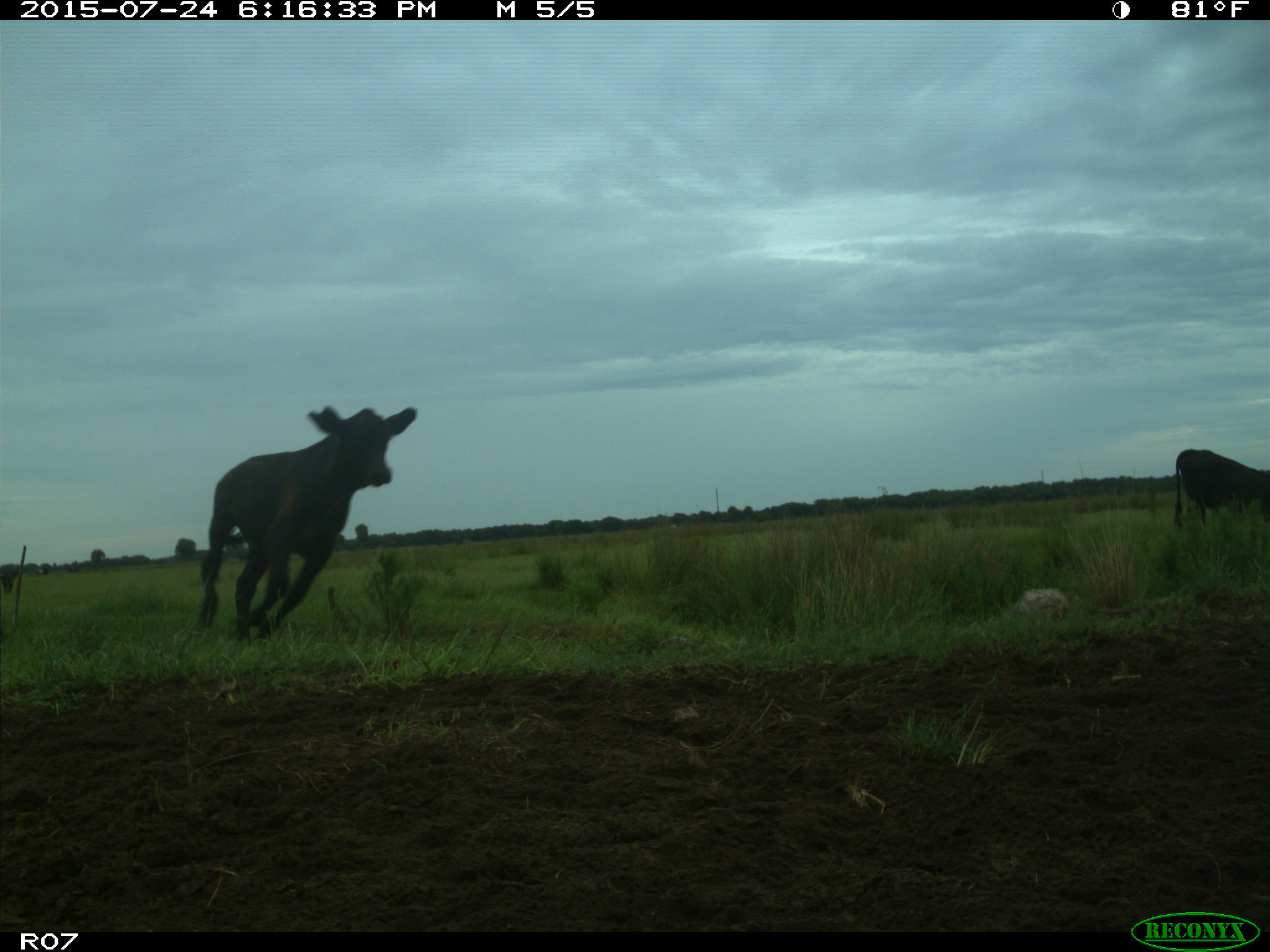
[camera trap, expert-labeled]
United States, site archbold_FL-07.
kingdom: Animalia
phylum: Chordata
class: Mammalia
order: Artiodactyla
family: Bovidae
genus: Bos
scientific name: Bos taurus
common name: domestic cow